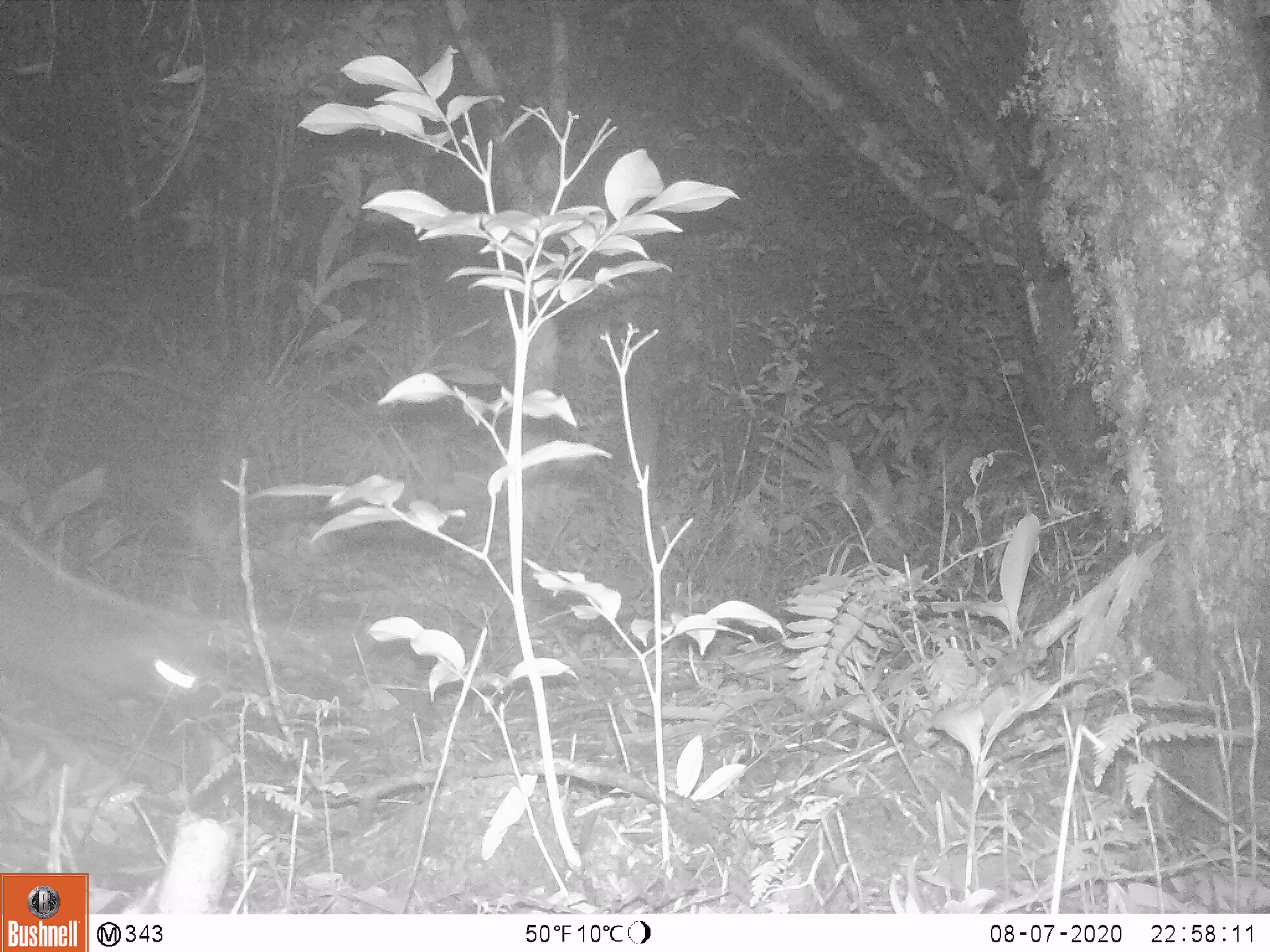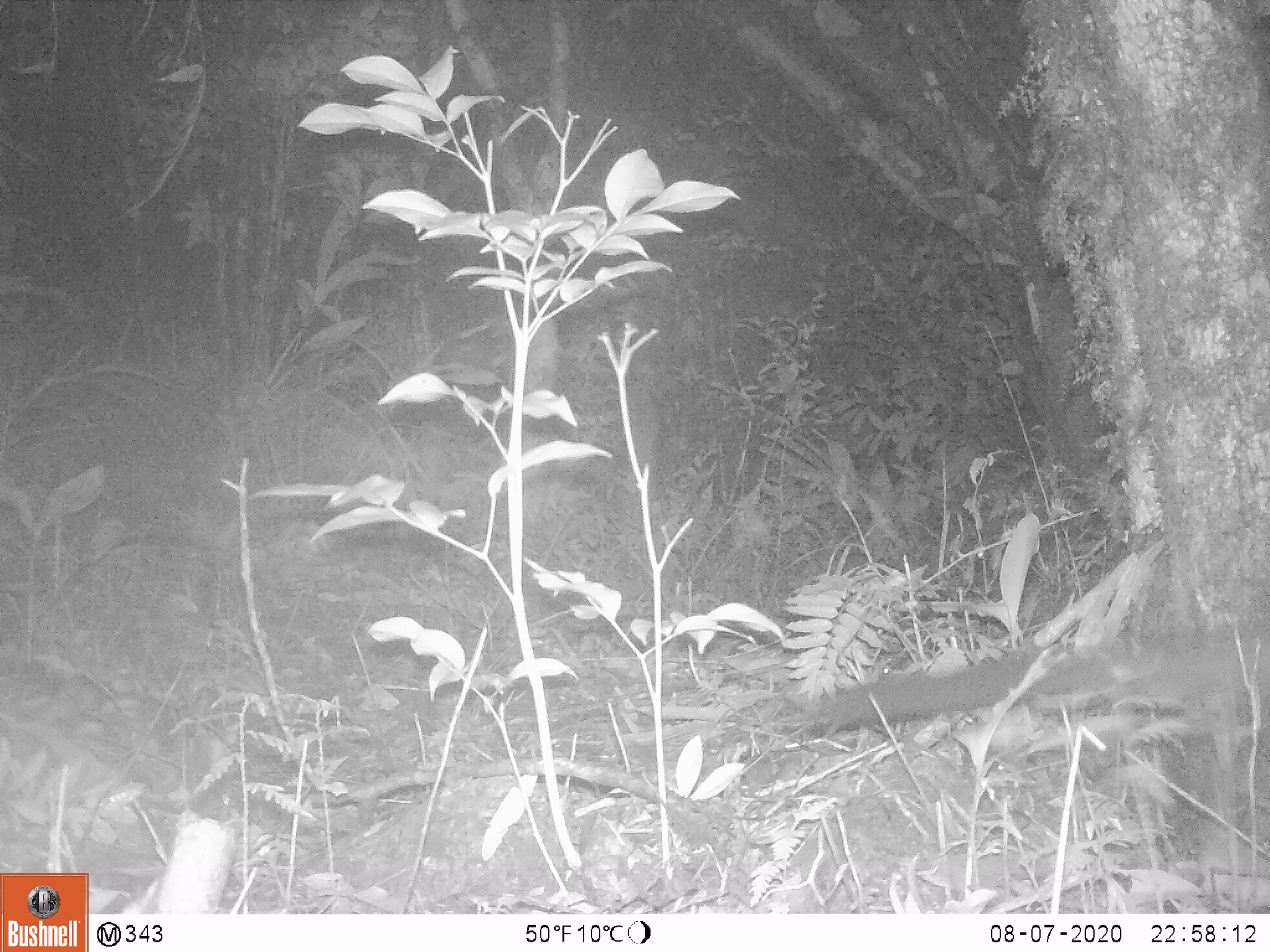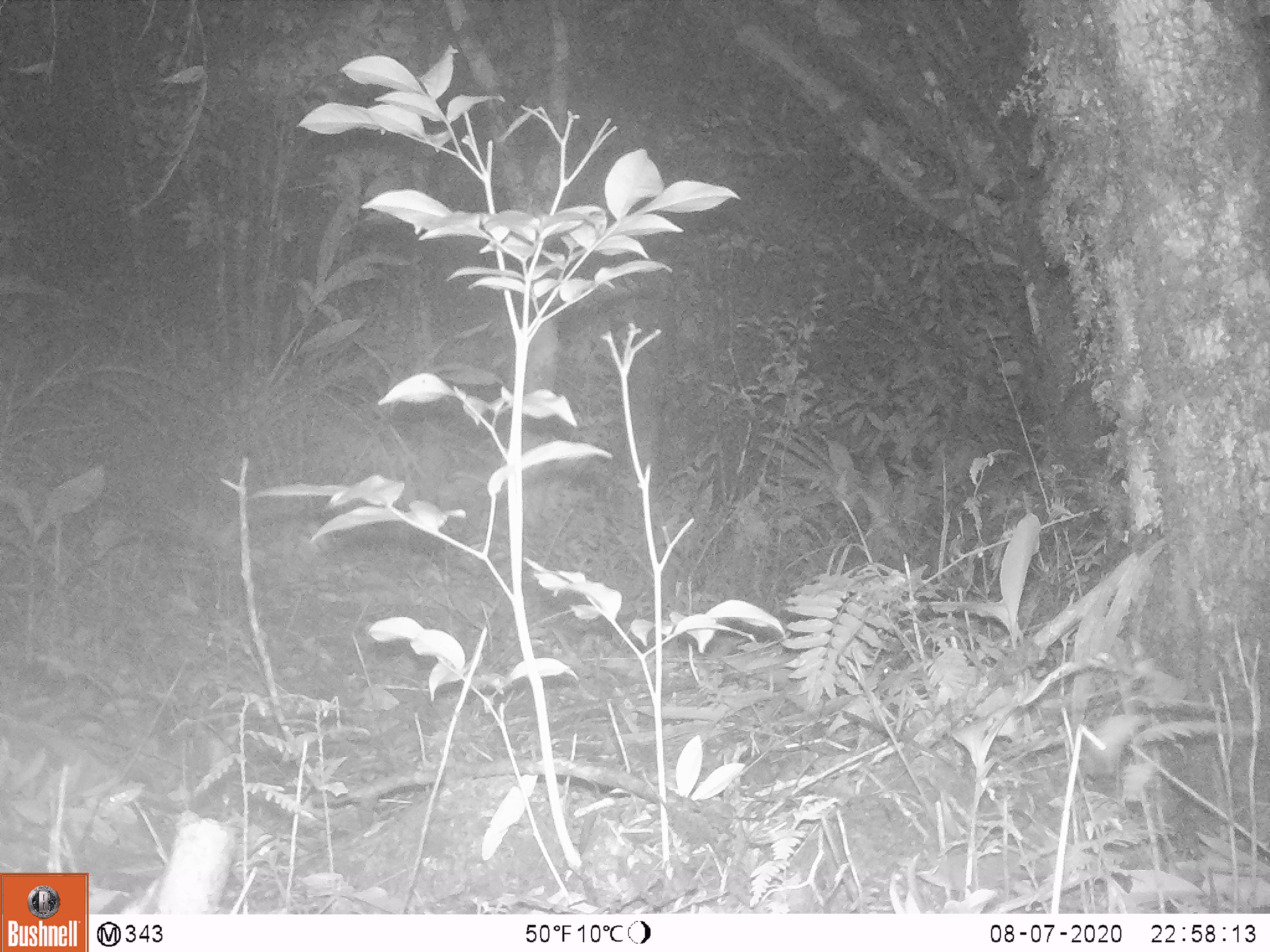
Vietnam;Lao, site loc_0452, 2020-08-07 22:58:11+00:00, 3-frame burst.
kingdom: Animalia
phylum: Chordata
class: Mammalia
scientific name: Mammalia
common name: mammal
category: unidentified small mammal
Unidentified small mammal (mammal) (Mammalia). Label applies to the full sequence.